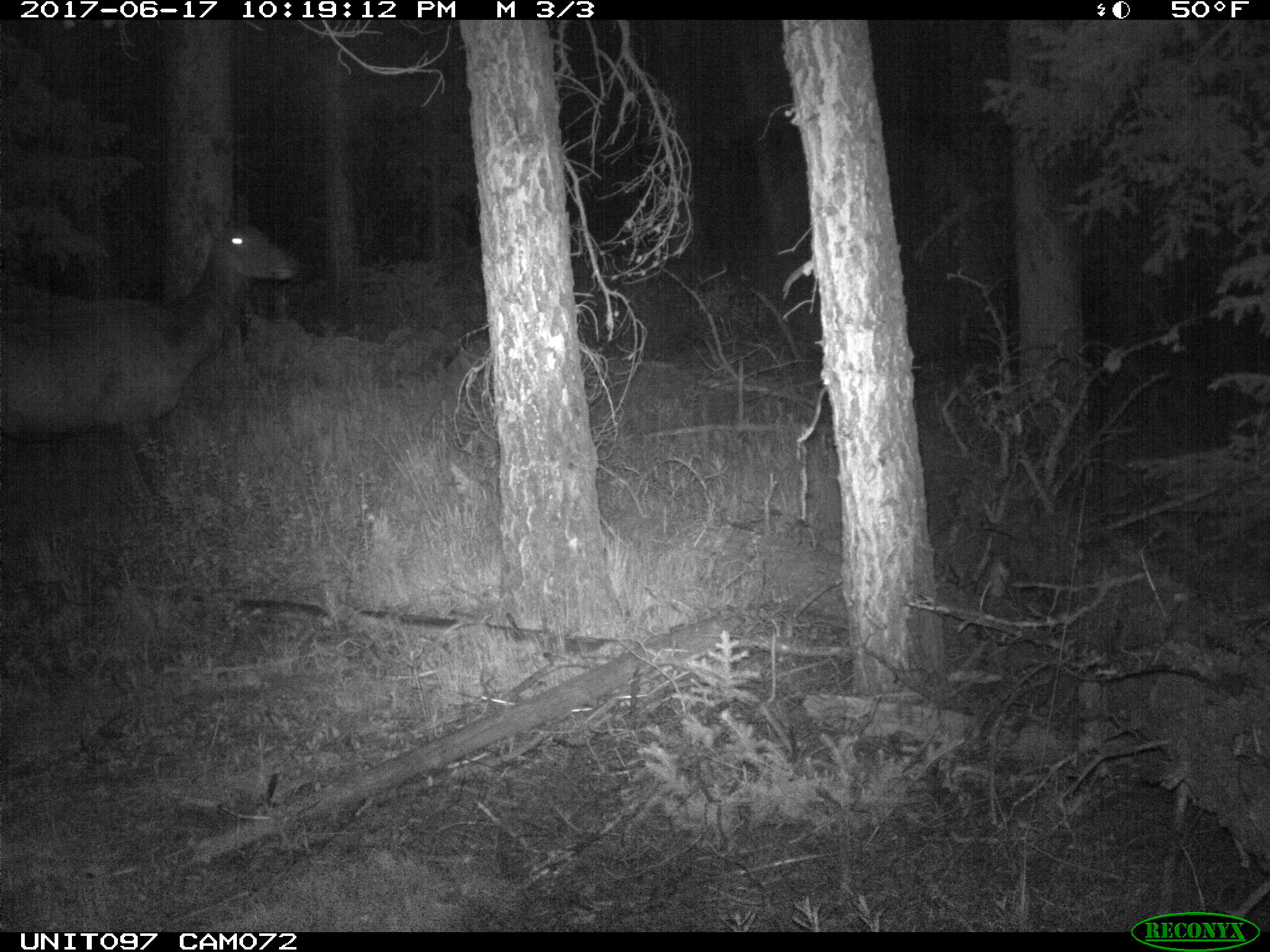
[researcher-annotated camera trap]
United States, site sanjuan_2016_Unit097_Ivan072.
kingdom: Animalia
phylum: Chordata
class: Mammalia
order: Artiodactyla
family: Cervidae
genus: Cervus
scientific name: Cervus elaphus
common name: red deer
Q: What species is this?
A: Cervus elaphus (red deer).